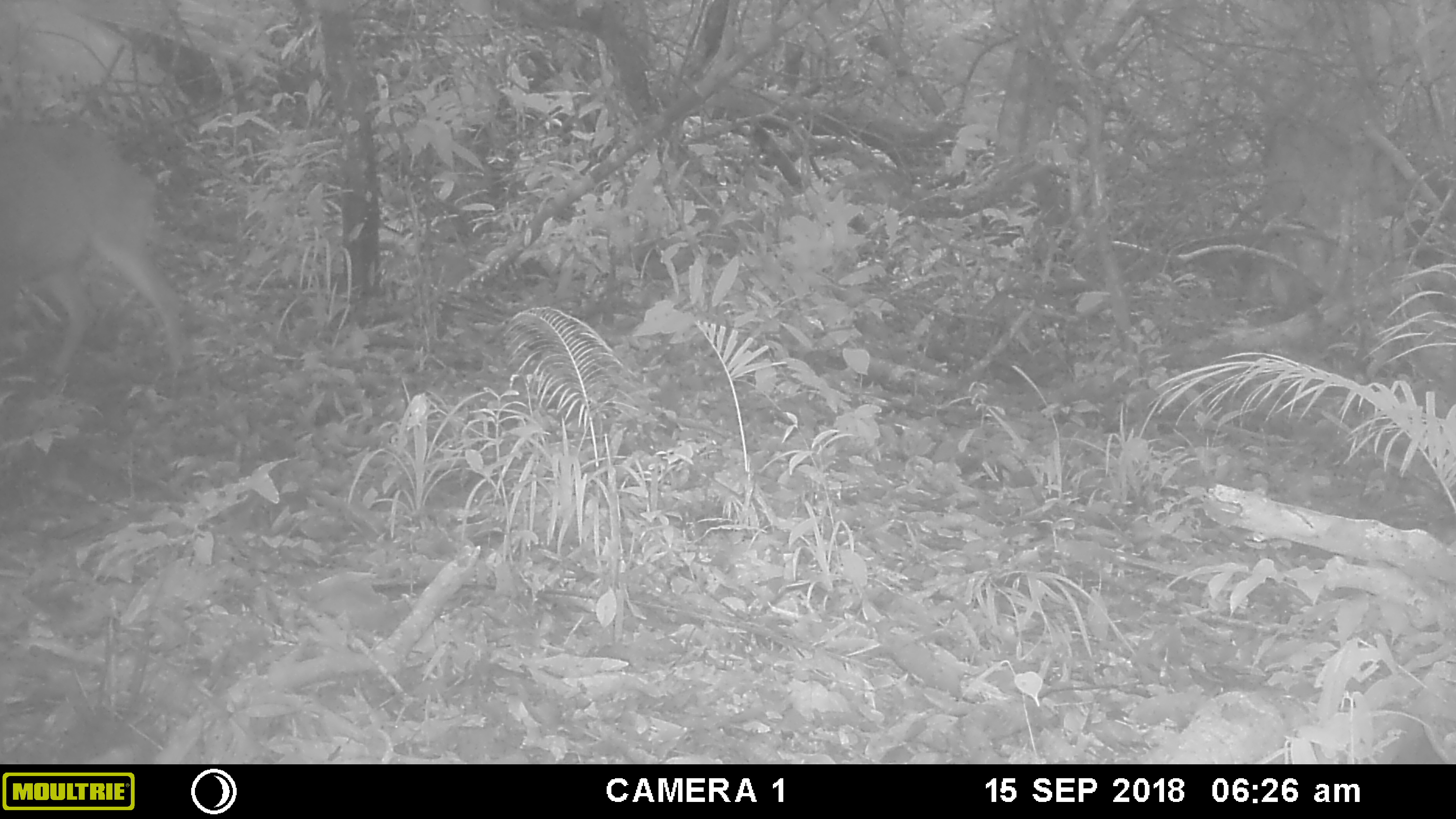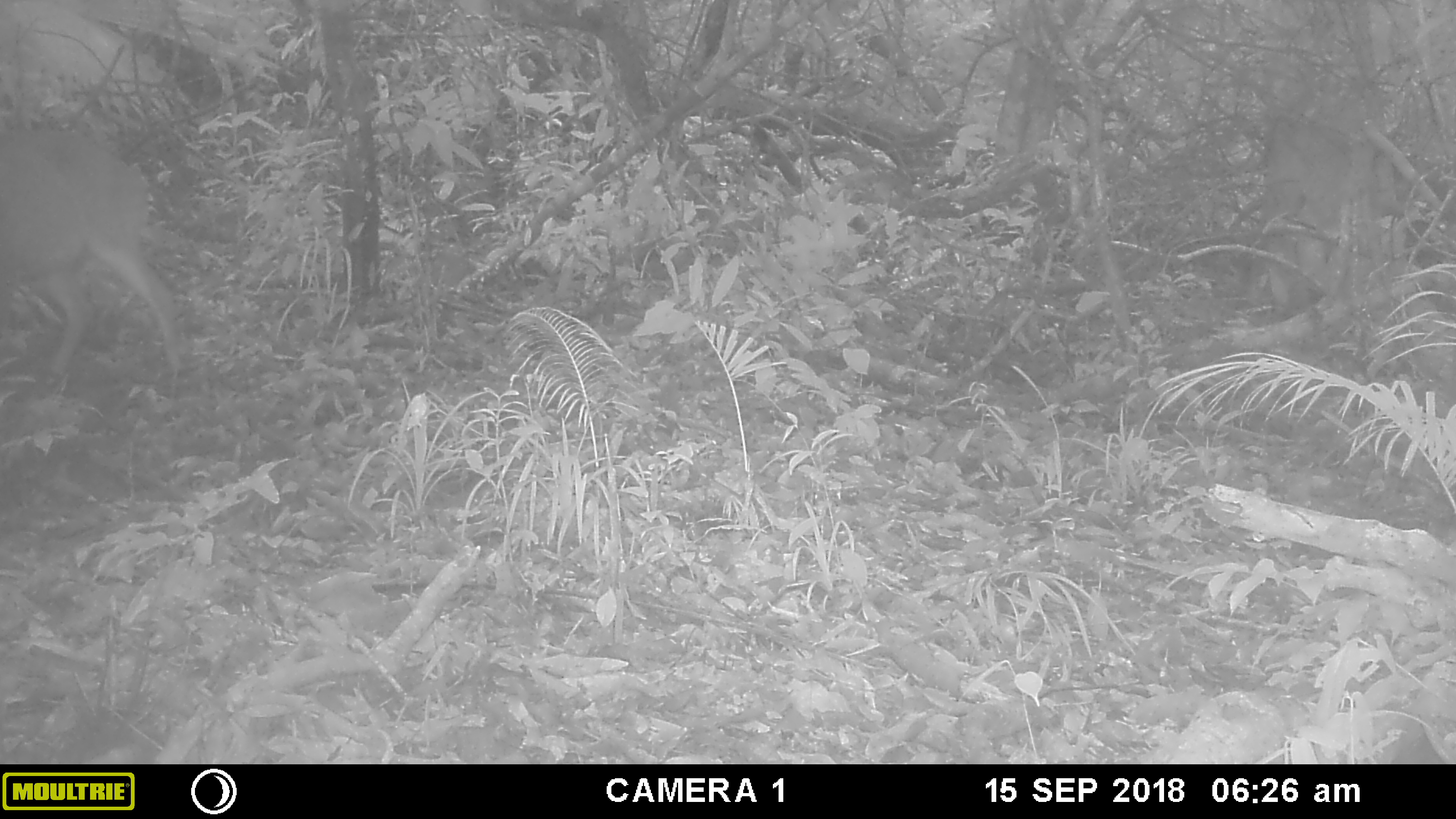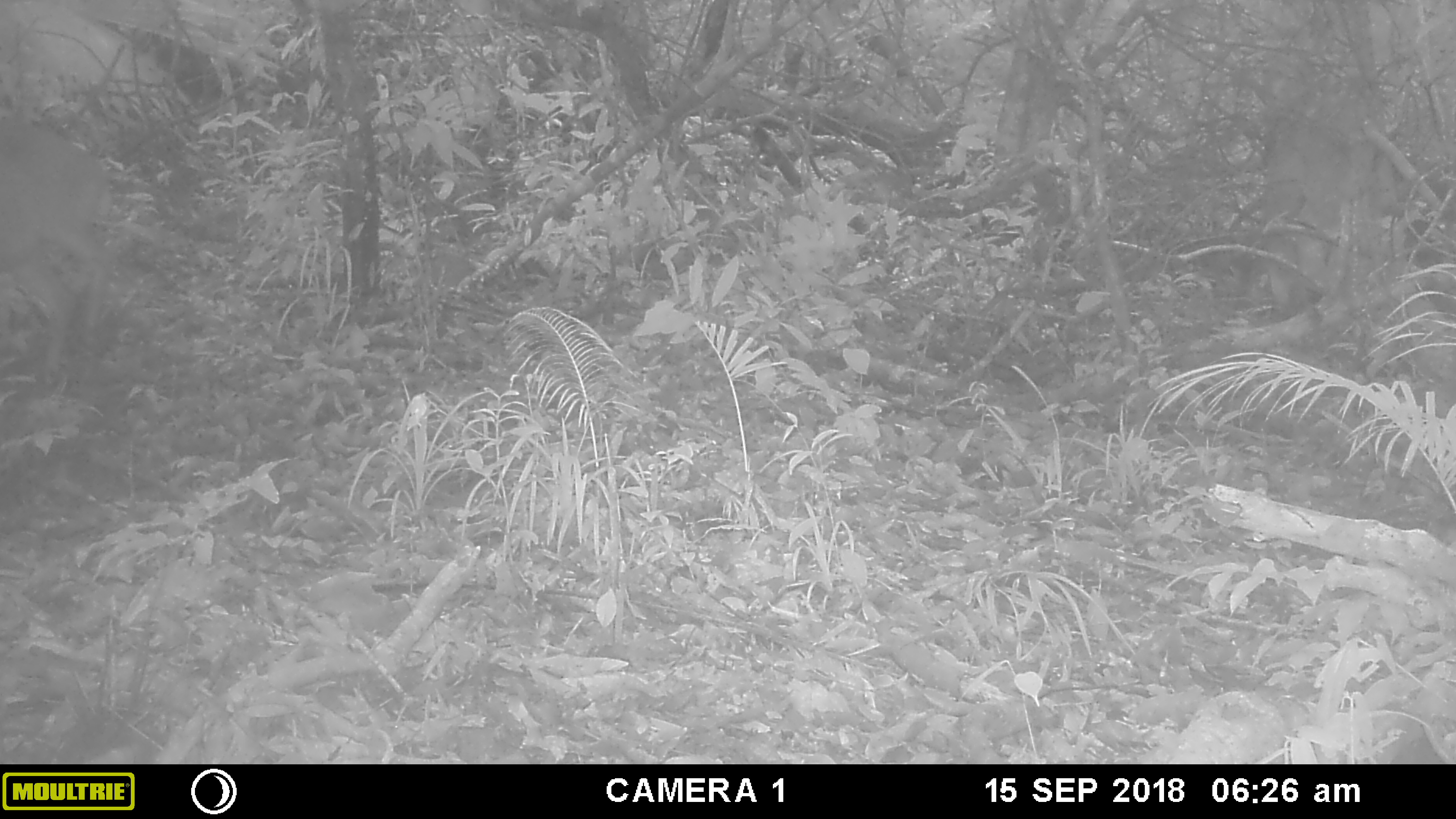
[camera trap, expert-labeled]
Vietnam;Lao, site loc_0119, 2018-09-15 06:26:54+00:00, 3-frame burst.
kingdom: Animalia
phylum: Chordata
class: Mammalia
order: Artiodactyla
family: Cervidae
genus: Muntiacus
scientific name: Muntiacus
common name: muntjacs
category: unidentified muntjac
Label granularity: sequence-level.